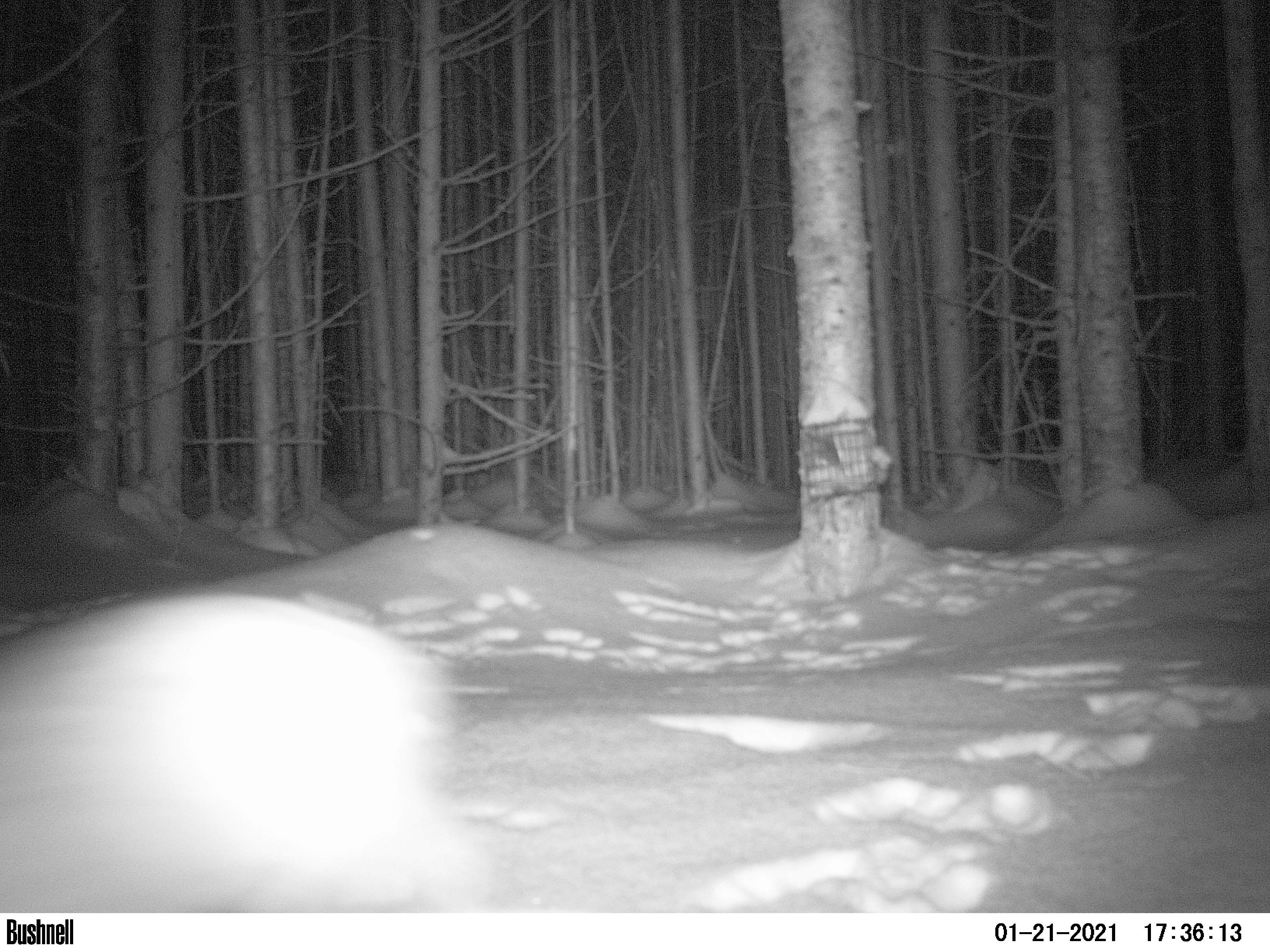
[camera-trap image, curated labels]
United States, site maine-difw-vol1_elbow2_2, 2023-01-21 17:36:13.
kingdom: Animalia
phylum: Chordata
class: Mammalia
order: Lagomorpha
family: Leporidae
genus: Lepus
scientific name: Lepus americanus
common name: snowshoe hare